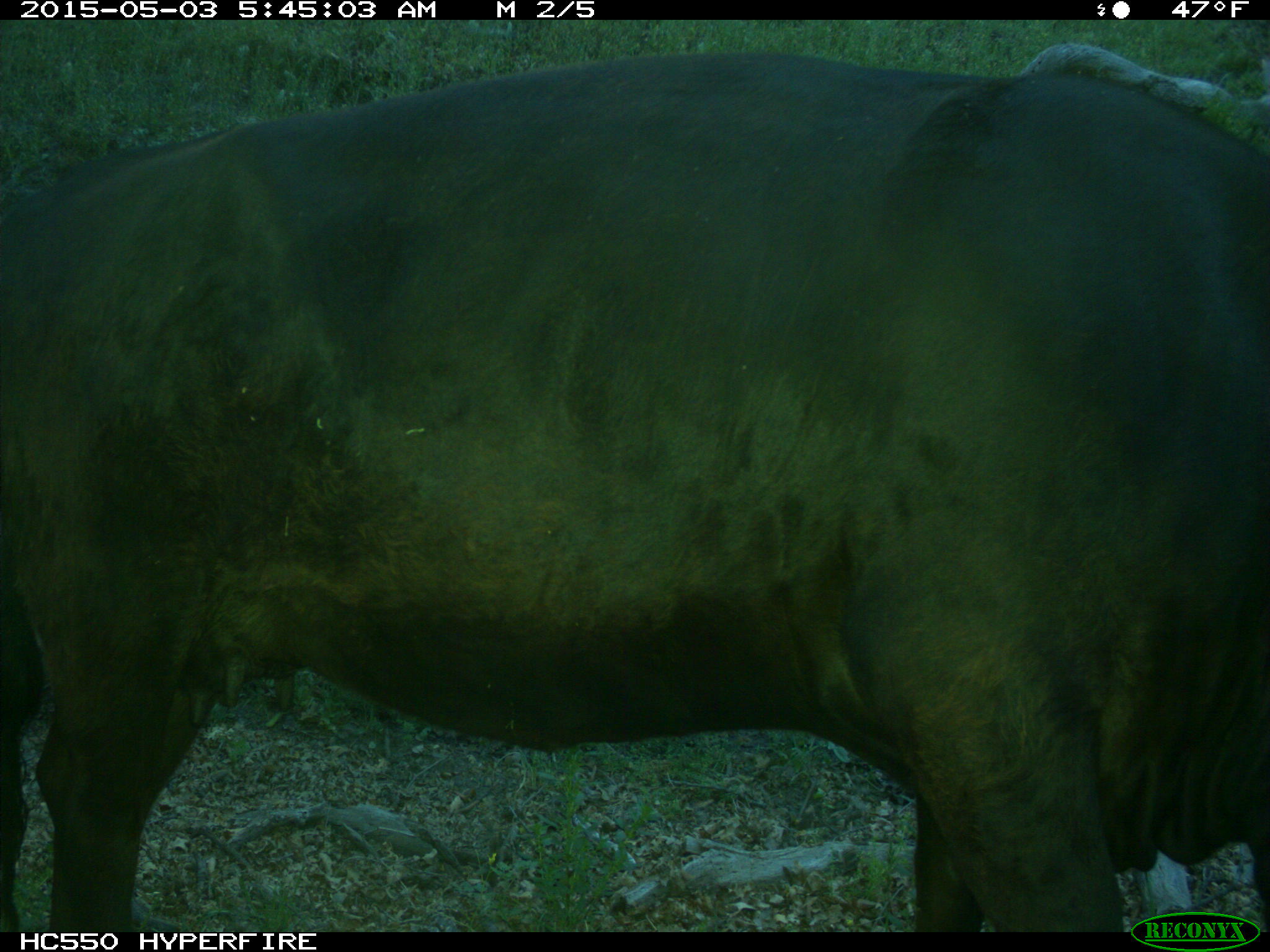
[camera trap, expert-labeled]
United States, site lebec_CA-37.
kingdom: Animalia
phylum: Chordata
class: Mammalia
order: Artiodactyla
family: Bovidae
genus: Bos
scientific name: Bos taurus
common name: domestic cow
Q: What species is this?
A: Bos taurus (domestic cow).